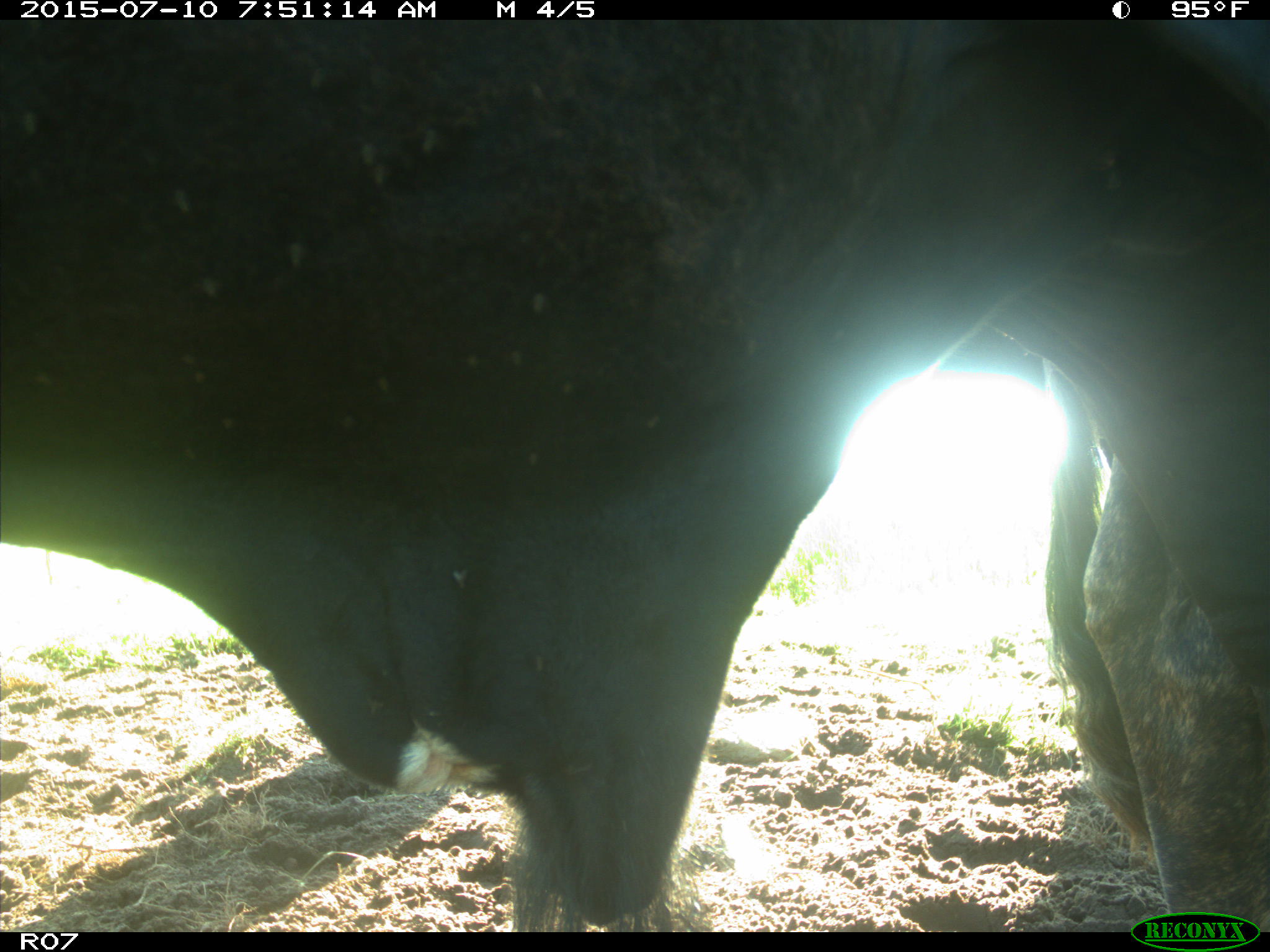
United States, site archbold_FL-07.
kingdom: Animalia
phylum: Chordata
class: Mammalia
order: Artiodactyla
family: Bovidae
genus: Bos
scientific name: Bos taurus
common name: domestic cow